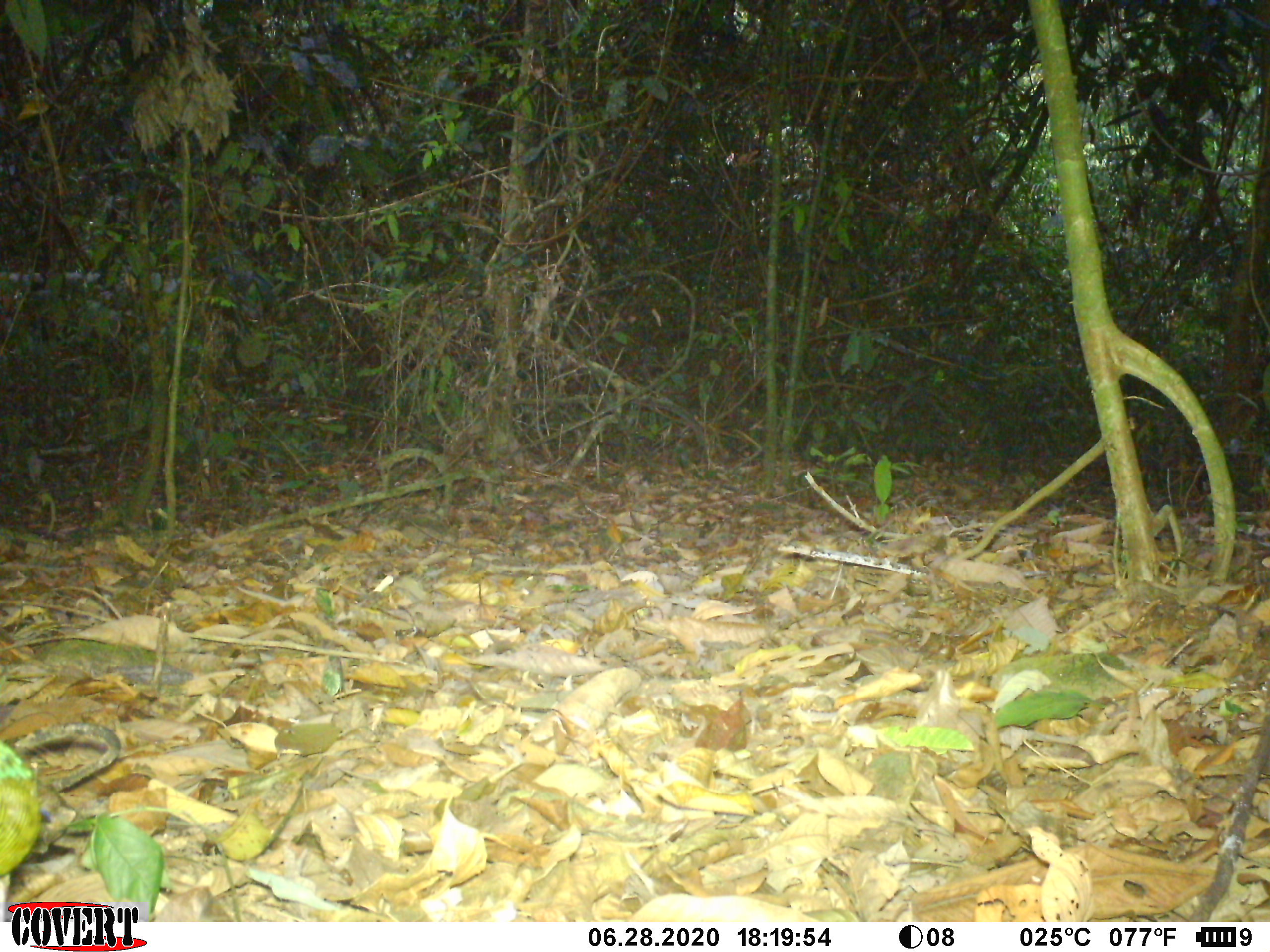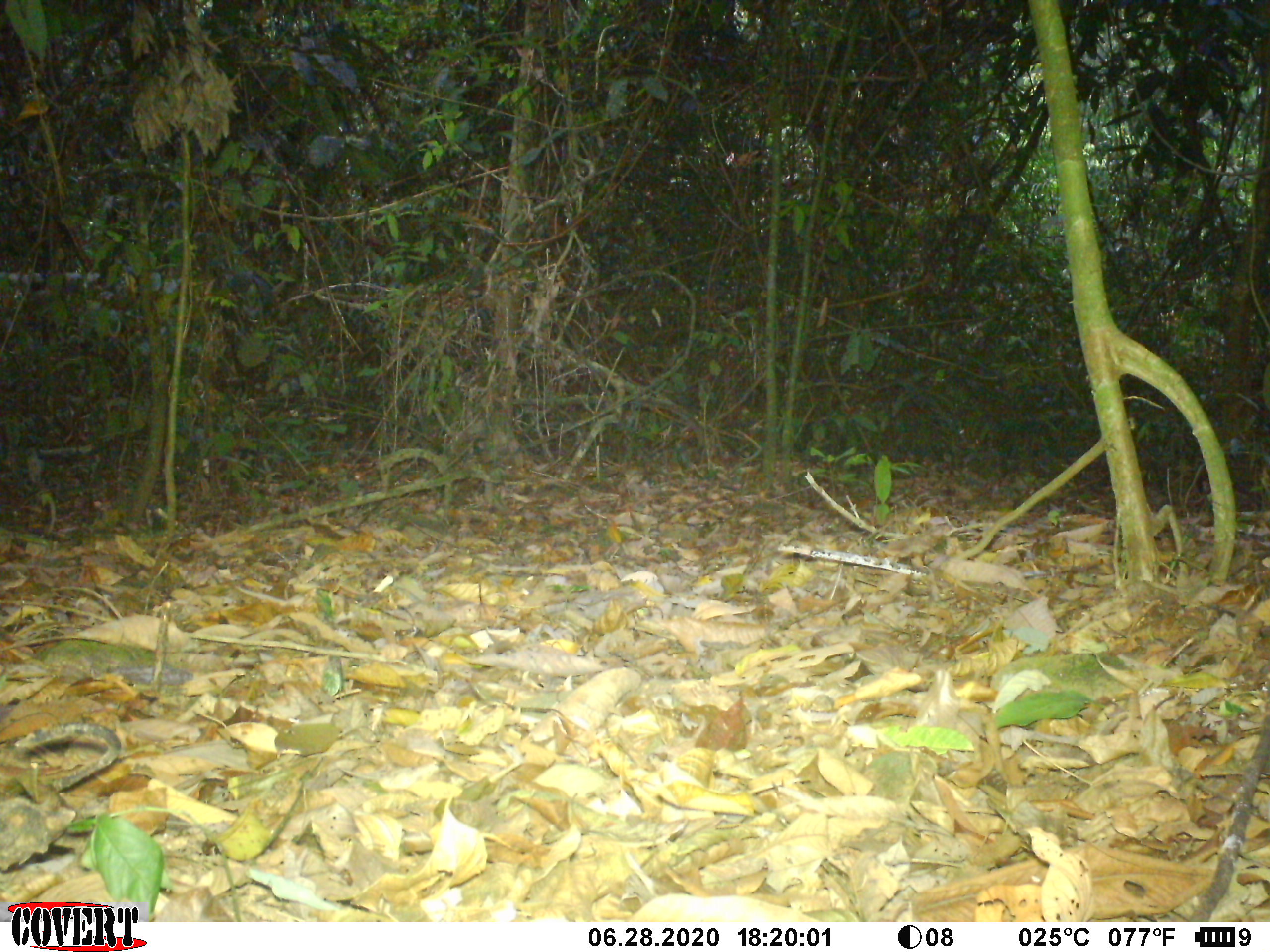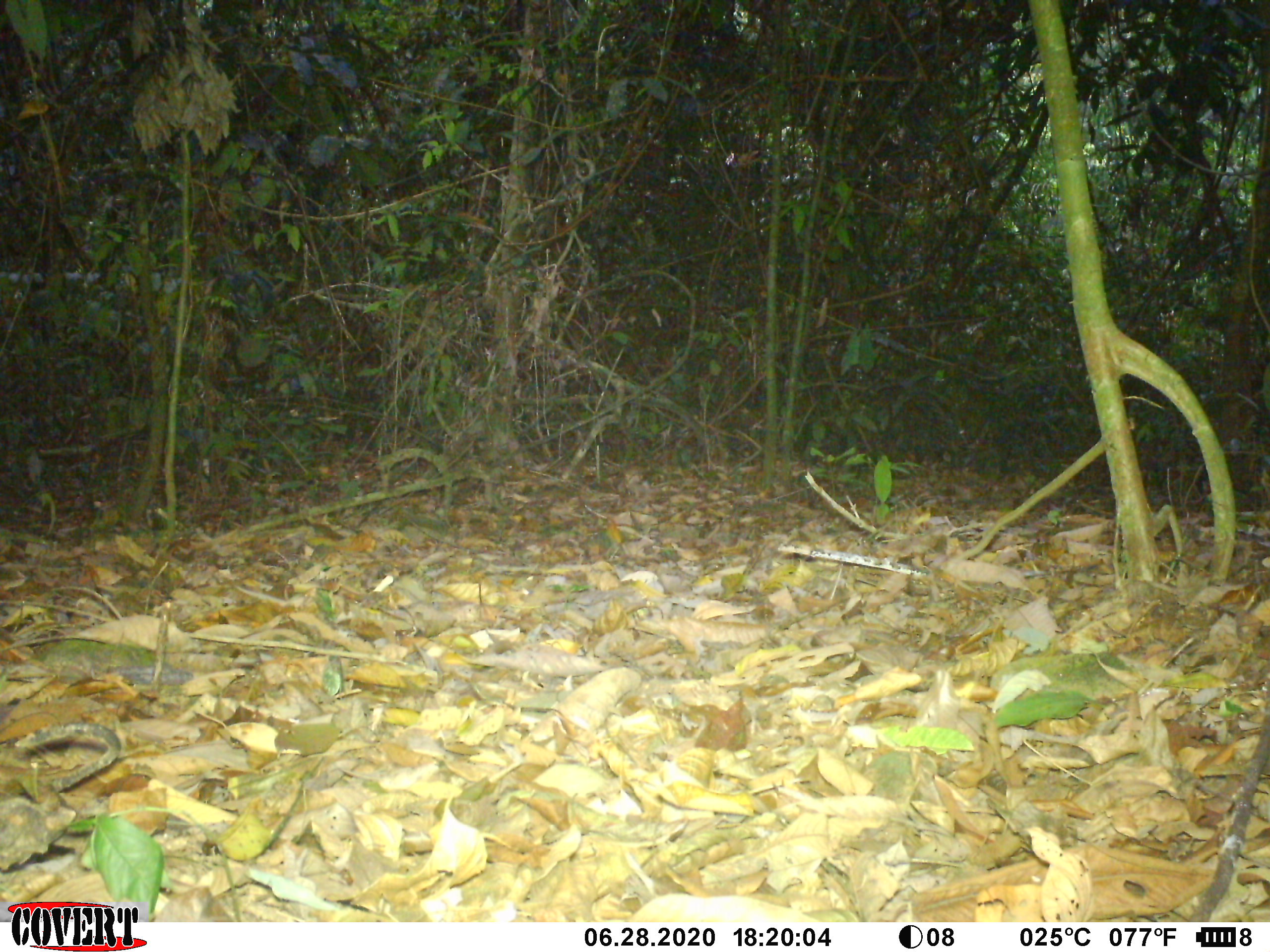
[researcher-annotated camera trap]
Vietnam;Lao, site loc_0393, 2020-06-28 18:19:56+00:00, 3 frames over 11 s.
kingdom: Animalia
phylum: Chordata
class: Aves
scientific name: Aves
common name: bird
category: unidentified bird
Unidentified bird (bird) (Aves). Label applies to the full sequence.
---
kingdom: Animalia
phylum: Chordata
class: Mammalia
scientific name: Mammalia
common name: mammal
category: unidentified small mammal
Unidentified small mammal (mammal) (Mammalia). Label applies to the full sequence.